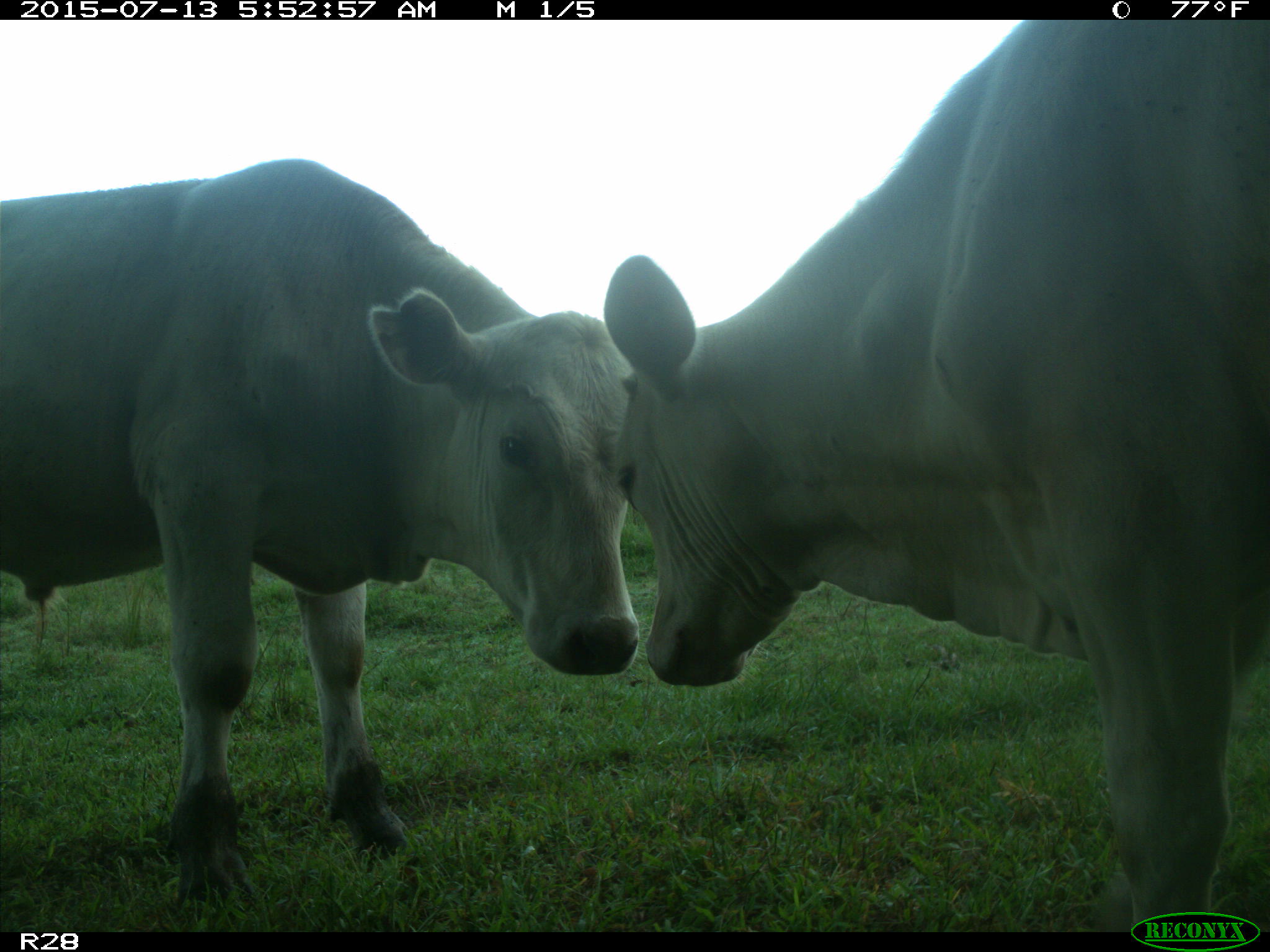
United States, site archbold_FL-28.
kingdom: Animalia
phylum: Chordata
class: Mammalia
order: Artiodactyla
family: Bovidae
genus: Bos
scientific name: Bos taurus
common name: domestic cow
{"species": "Bos taurus (domestic cow)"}